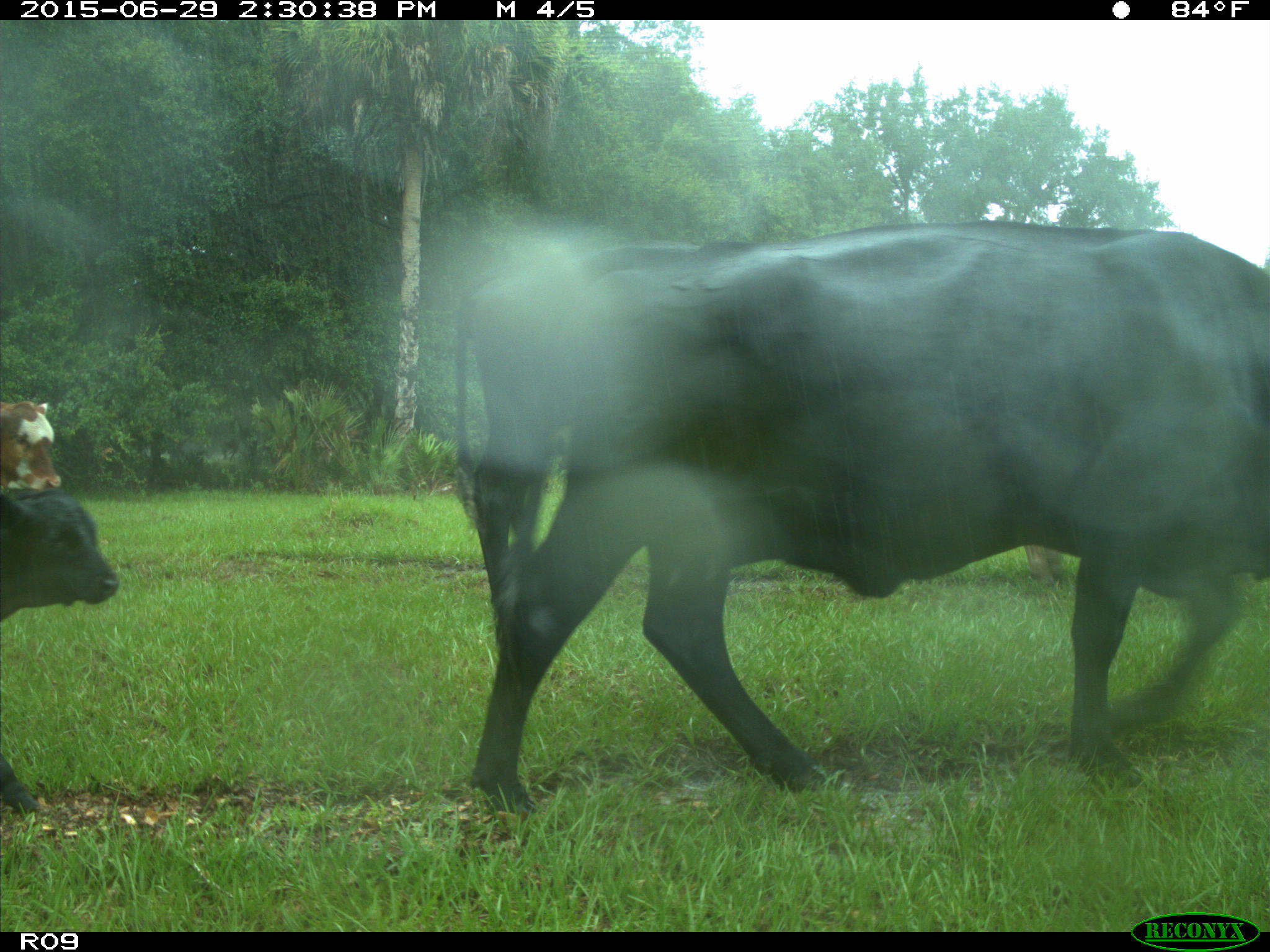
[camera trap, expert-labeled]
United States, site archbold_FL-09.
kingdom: Animalia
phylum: Chordata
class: Mammalia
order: Artiodactyla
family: Bovidae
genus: Bos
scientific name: Bos taurus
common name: domestic cow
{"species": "Bos taurus (domestic cow)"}